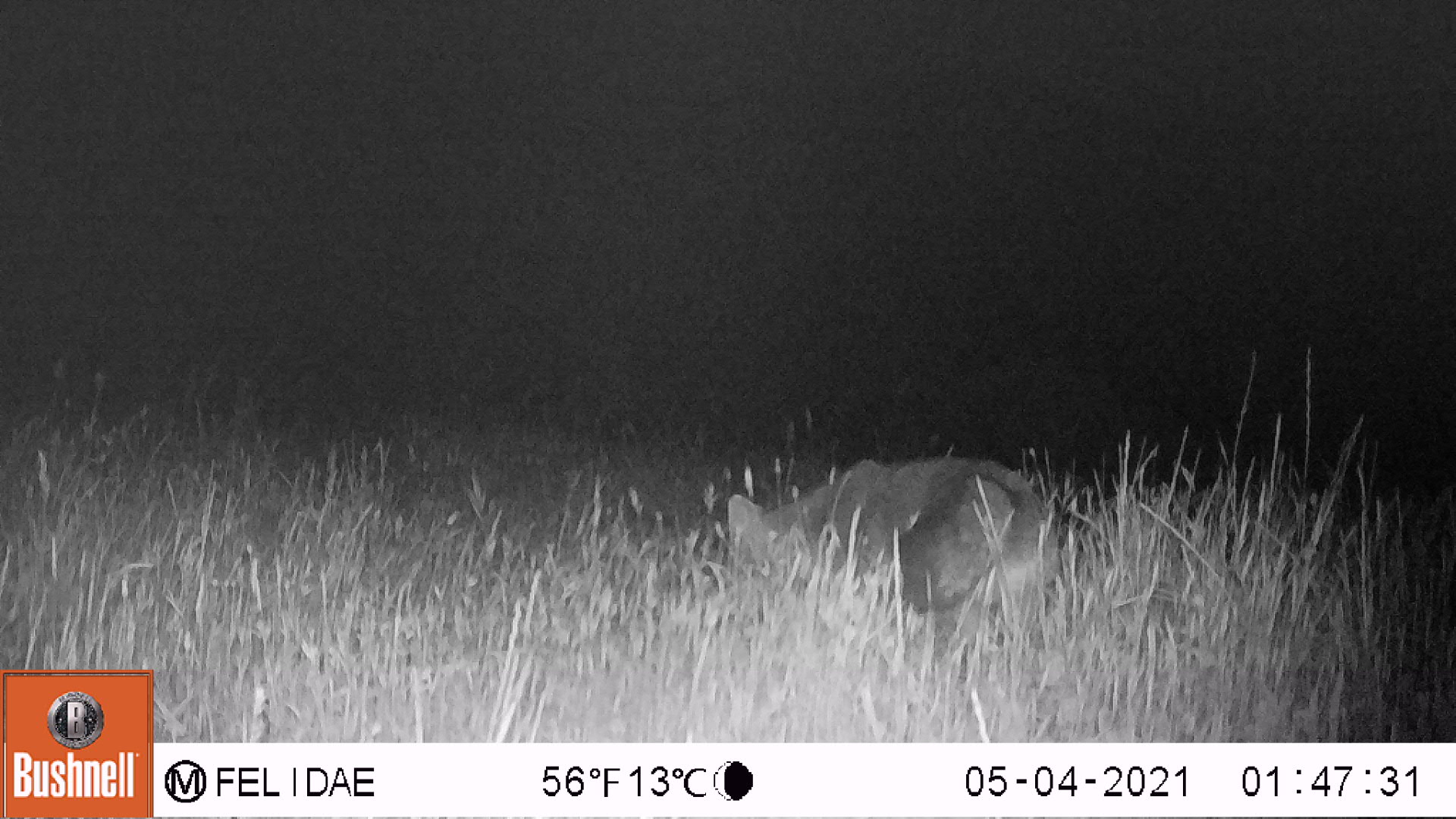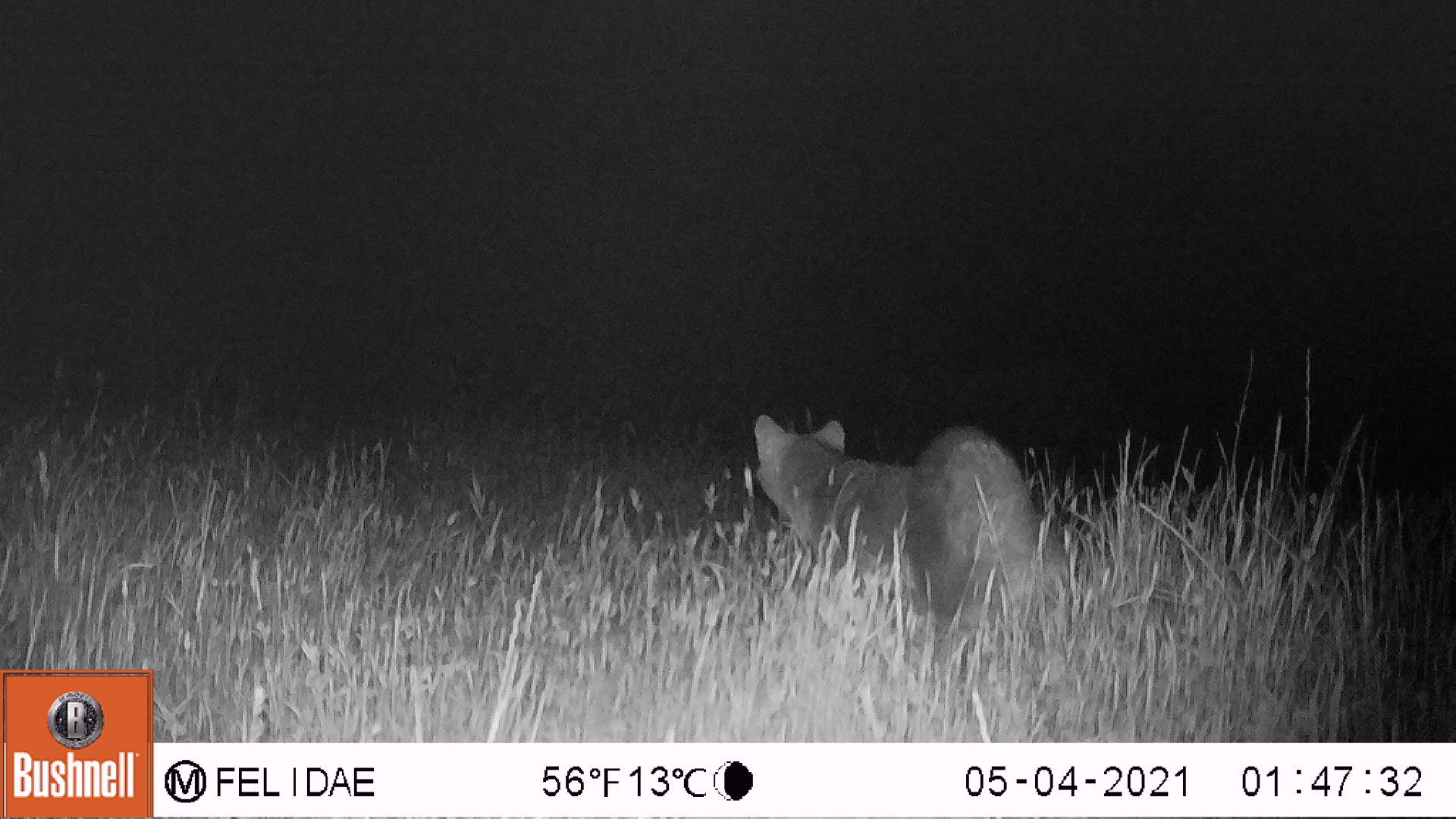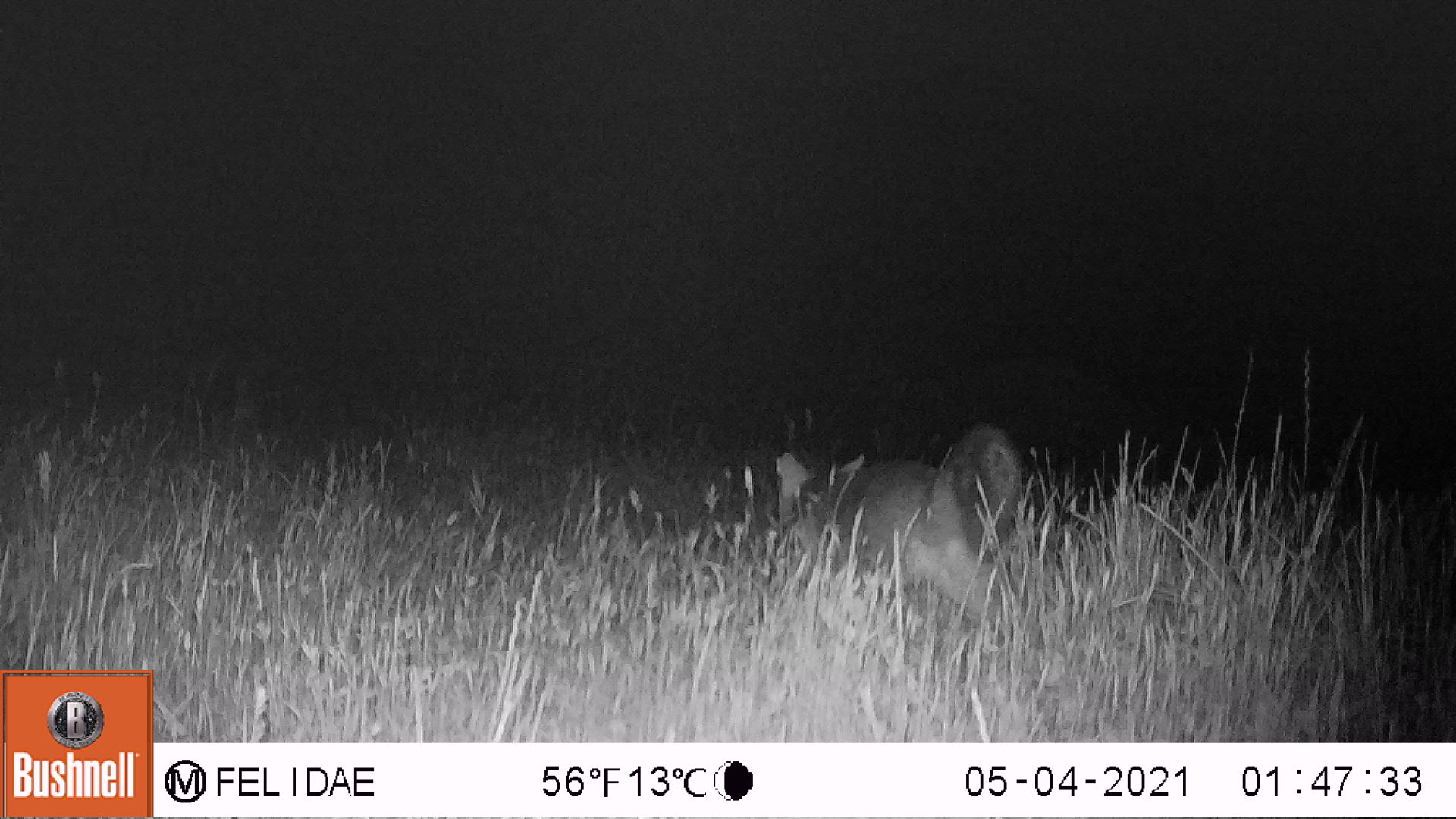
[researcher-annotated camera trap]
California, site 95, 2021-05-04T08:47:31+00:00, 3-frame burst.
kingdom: Animalia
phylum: Chordata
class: Mammalia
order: Carnivora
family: Canidae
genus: Urocyon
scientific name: Urocyon cinereoargenteus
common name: gray fox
Gray fox (Urocyon cinereoargenteus).